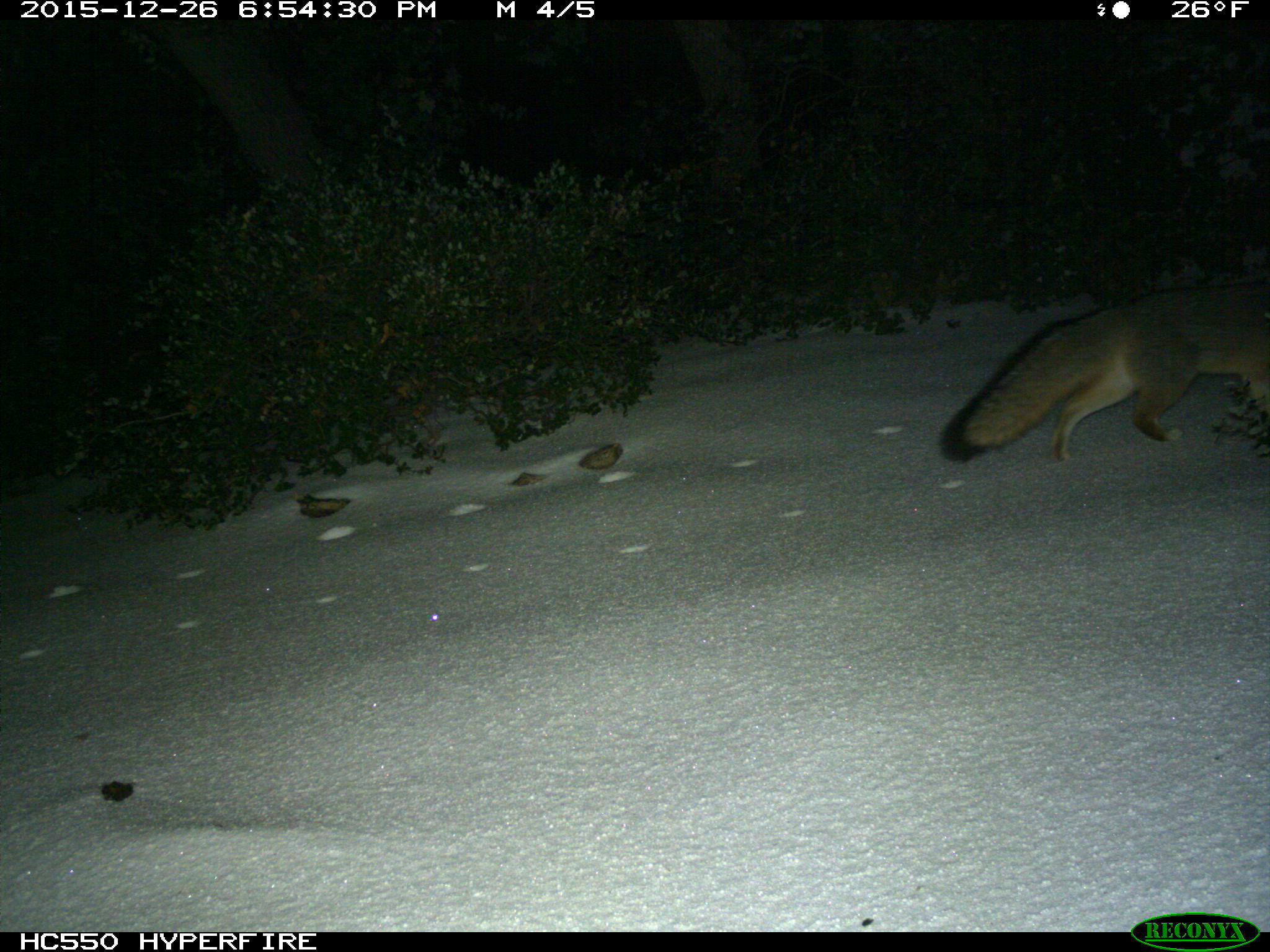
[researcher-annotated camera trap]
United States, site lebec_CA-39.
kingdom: Animalia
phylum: Chordata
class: Mammalia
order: Carnivora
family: Canidae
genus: Urocyon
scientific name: Urocyon cinereoargenteus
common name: gray fox